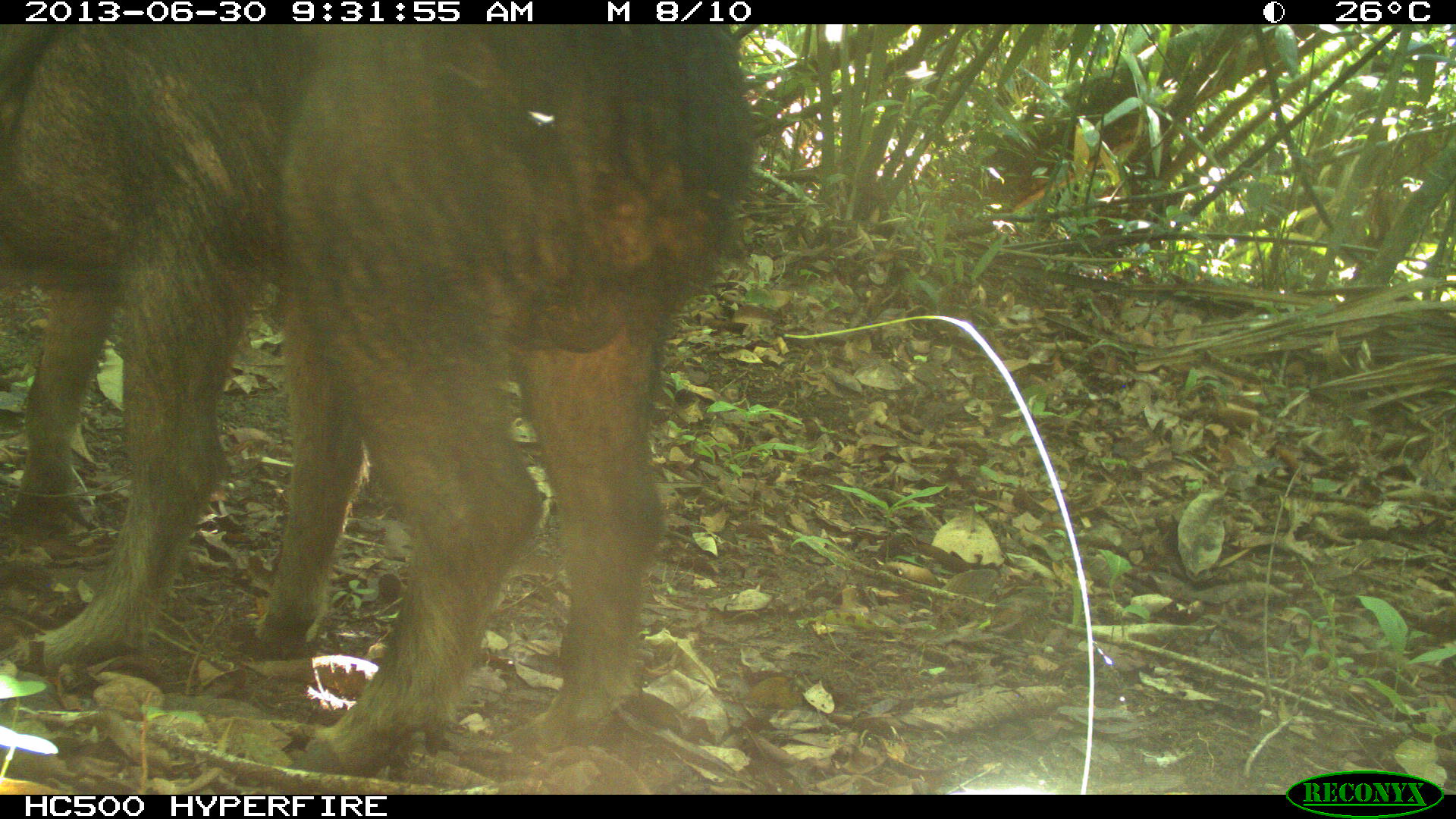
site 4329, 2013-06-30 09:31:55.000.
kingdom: Animalia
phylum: Chordata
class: Mammalia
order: Artiodactyla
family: Tayassuidae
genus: Tayassu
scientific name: Tayassu pecari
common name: white-lipped peccary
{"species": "Tayassu pecari (white-lipped peccary)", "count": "3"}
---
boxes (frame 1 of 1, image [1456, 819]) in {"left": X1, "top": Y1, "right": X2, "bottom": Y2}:
tayassu pecari: {"left": 0, "top": 21, "right": 749, "bottom": 774}